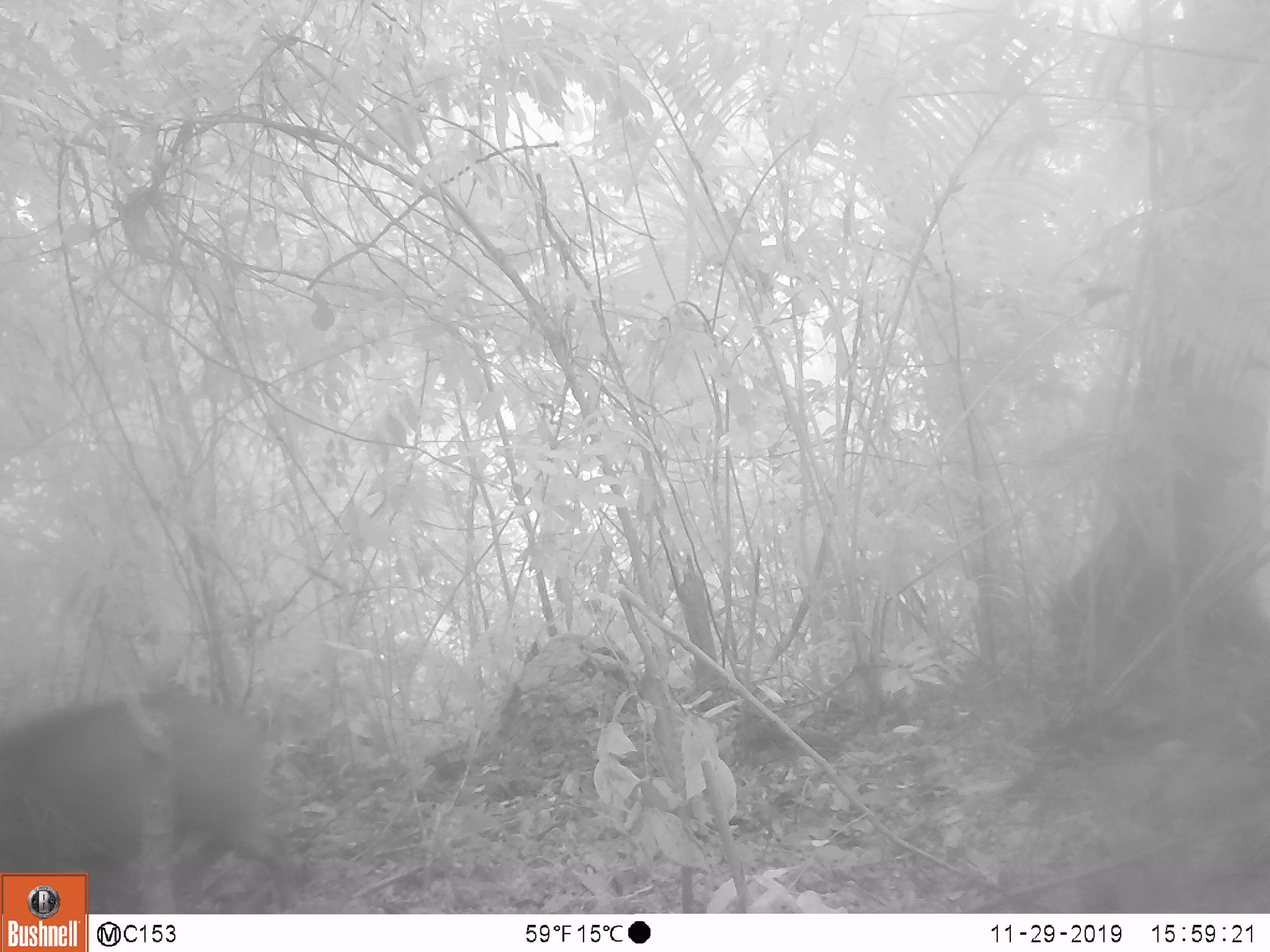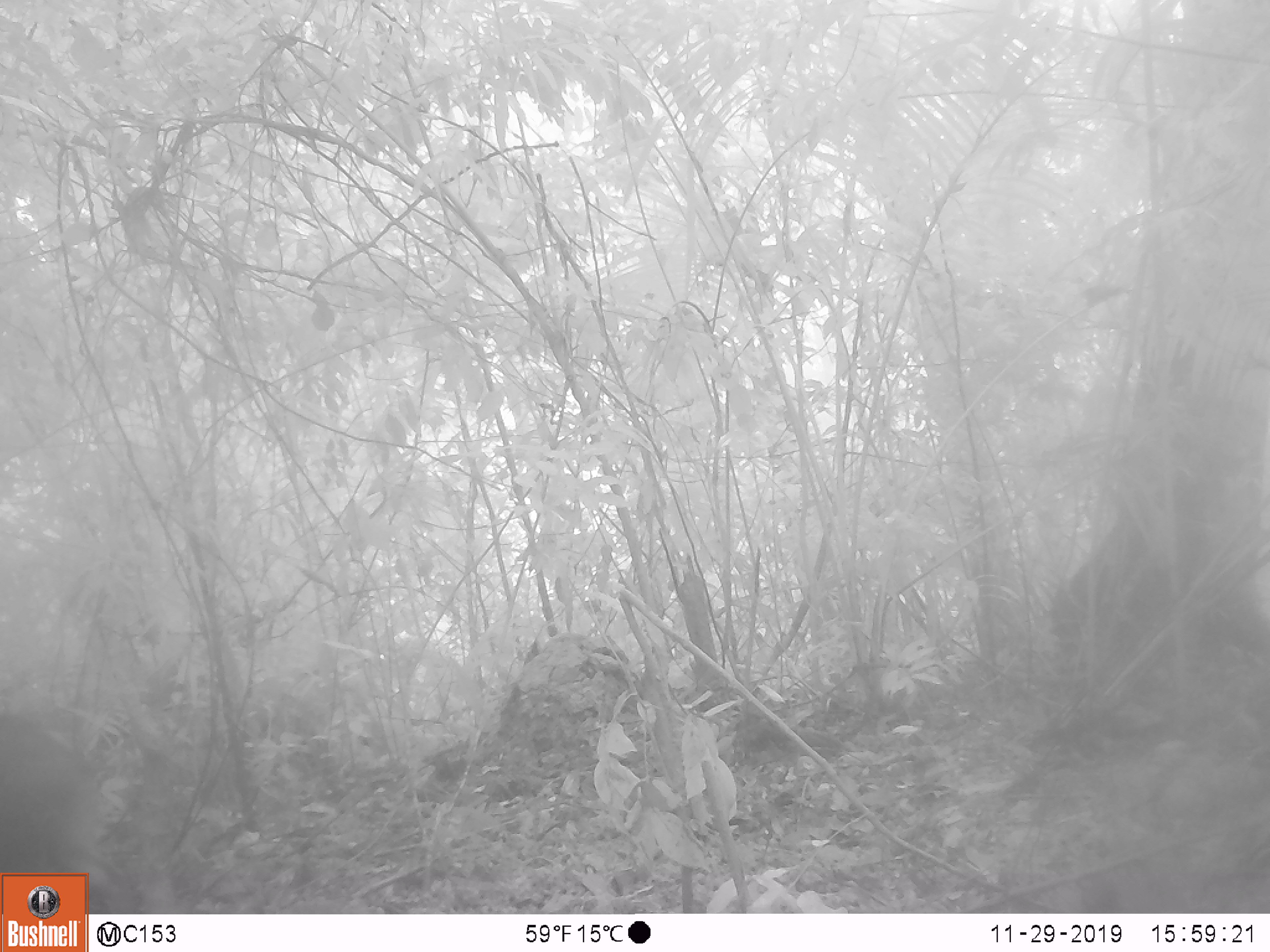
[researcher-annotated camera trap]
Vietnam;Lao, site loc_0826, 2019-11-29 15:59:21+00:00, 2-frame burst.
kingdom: Animalia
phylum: Chordata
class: Mammalia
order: Artiodactyla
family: Suidae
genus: Sus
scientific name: Sus scrofa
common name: eurasian wild pig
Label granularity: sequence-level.